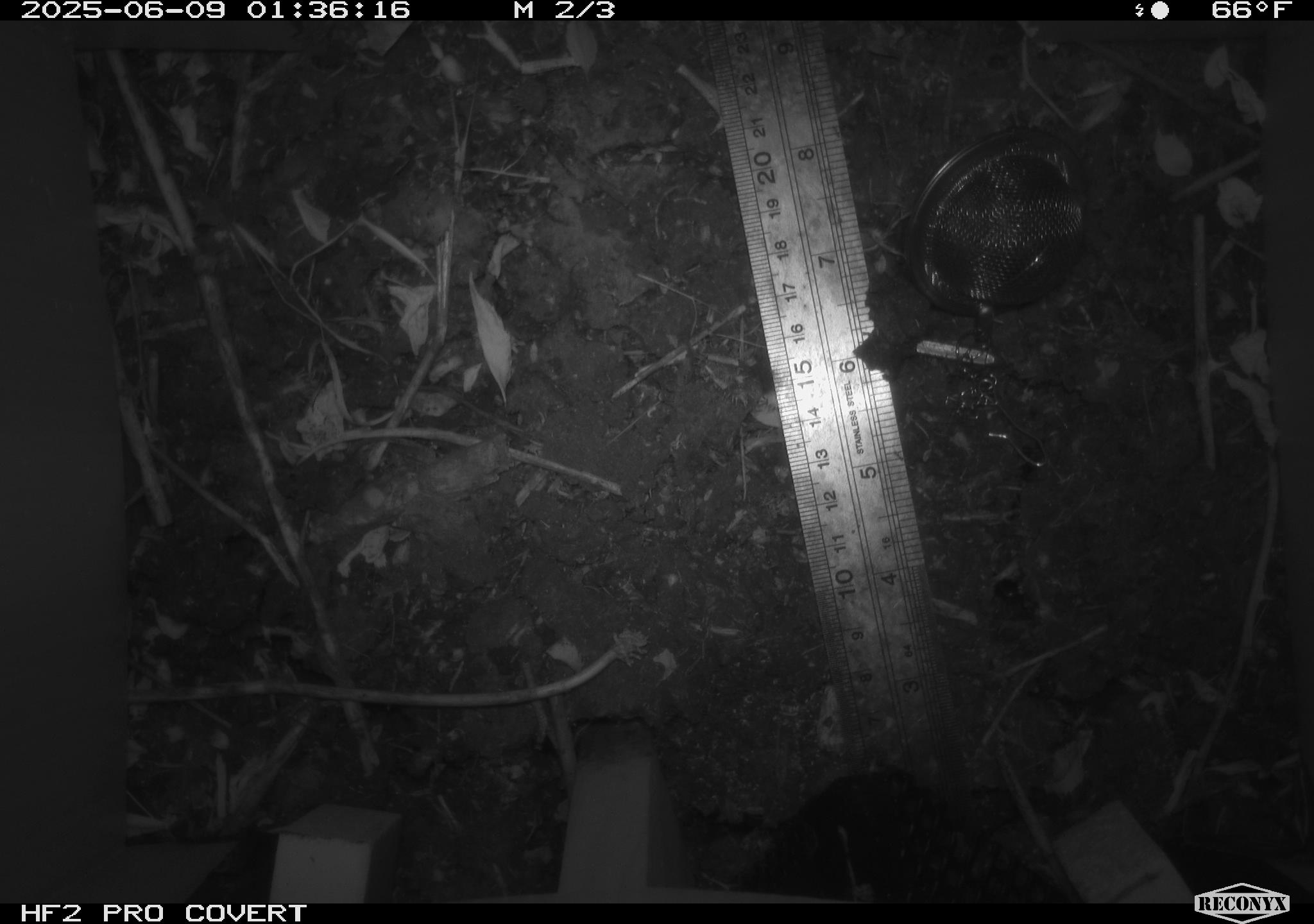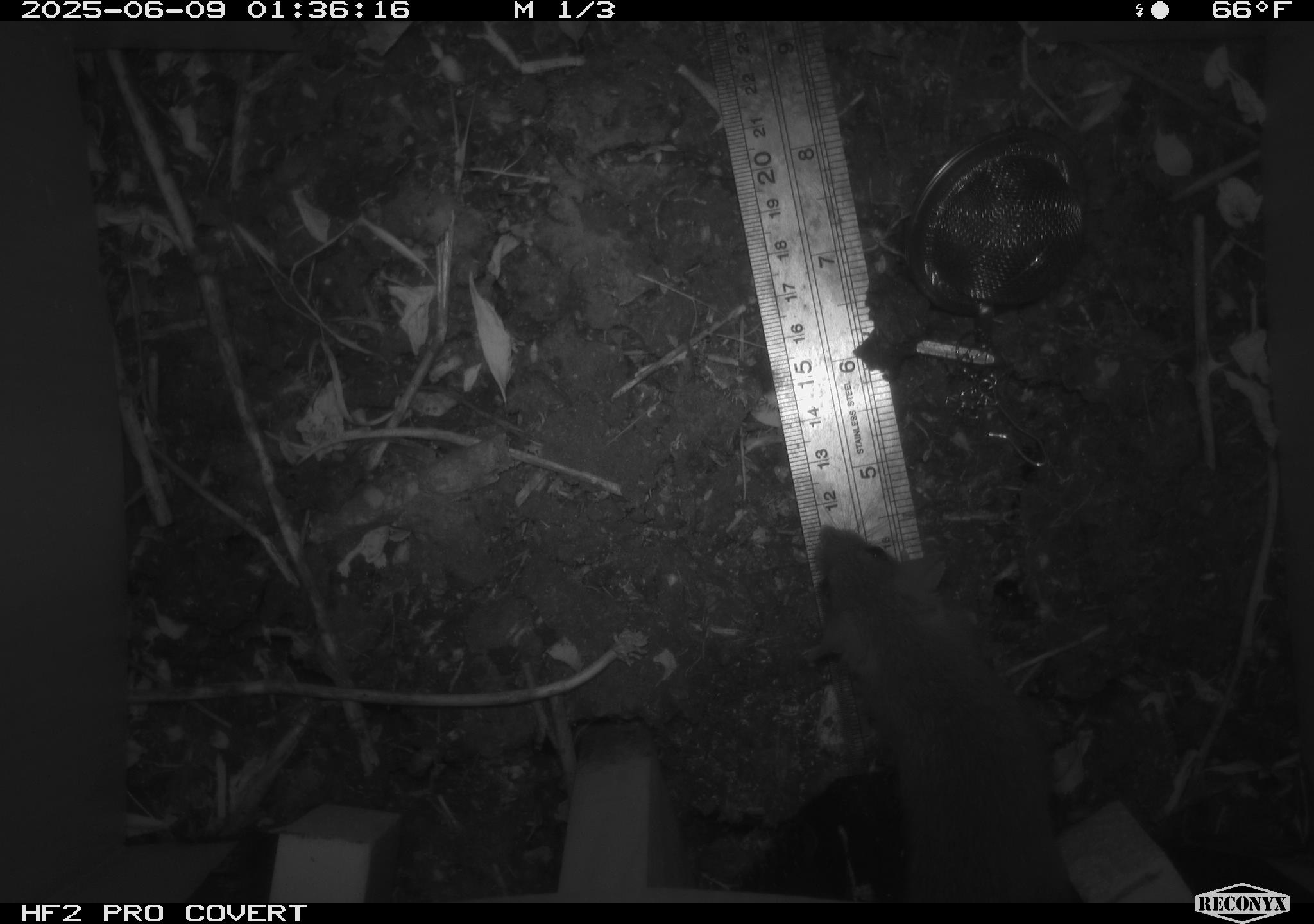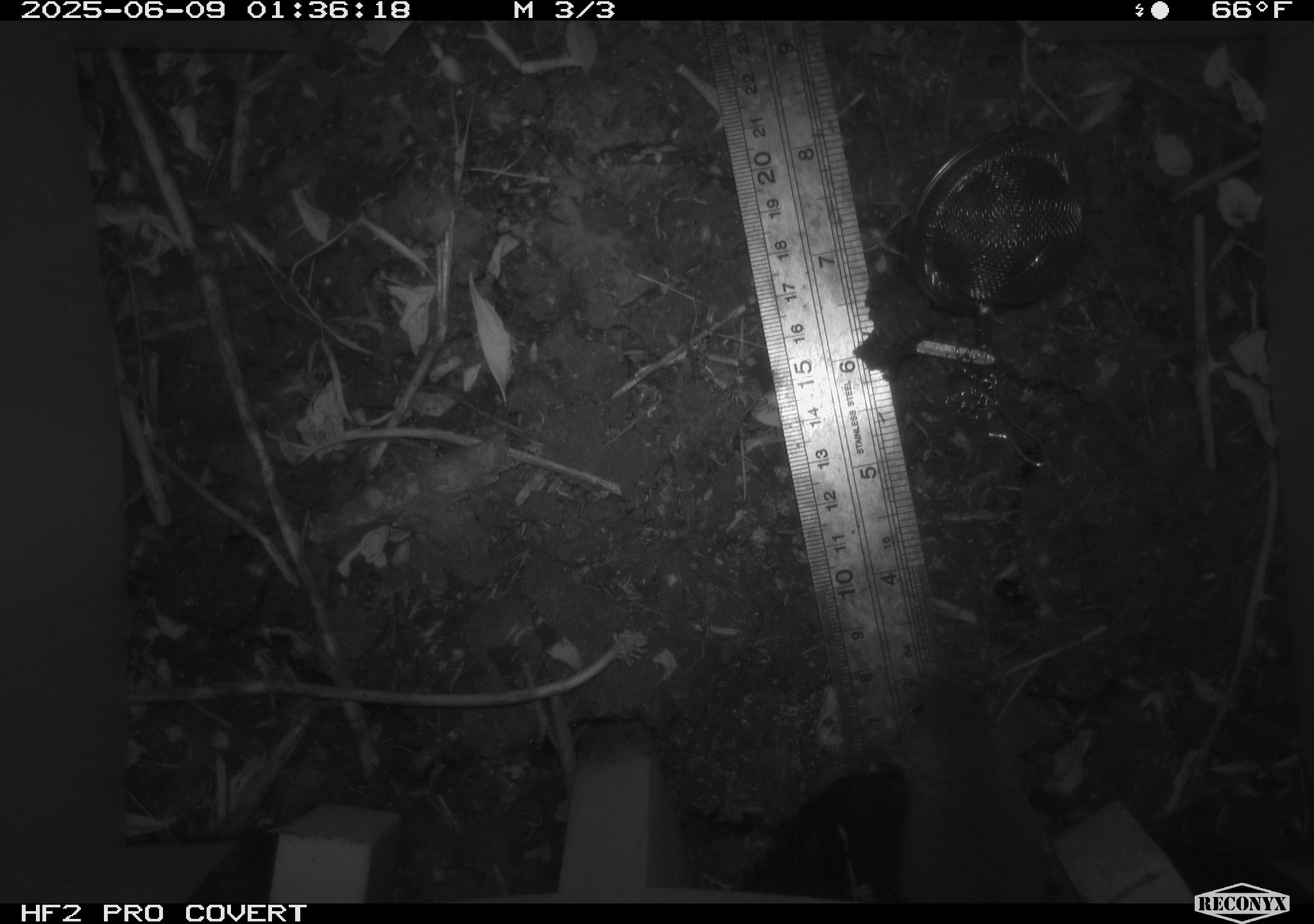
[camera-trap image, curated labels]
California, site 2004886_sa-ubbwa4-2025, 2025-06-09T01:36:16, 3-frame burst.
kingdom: Animalia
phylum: Chordata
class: Mammalia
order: Rodentia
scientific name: Rodentia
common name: rodent